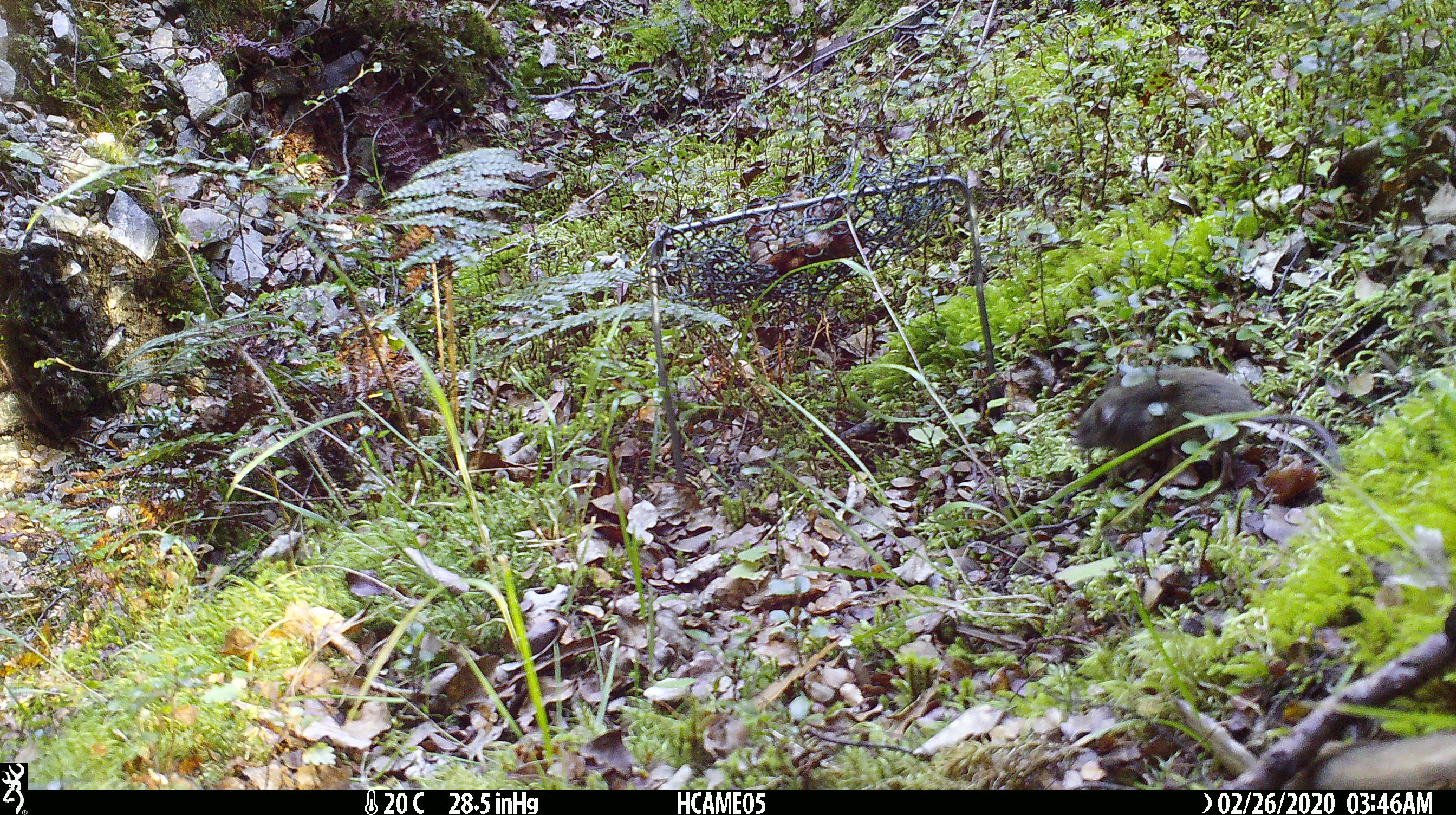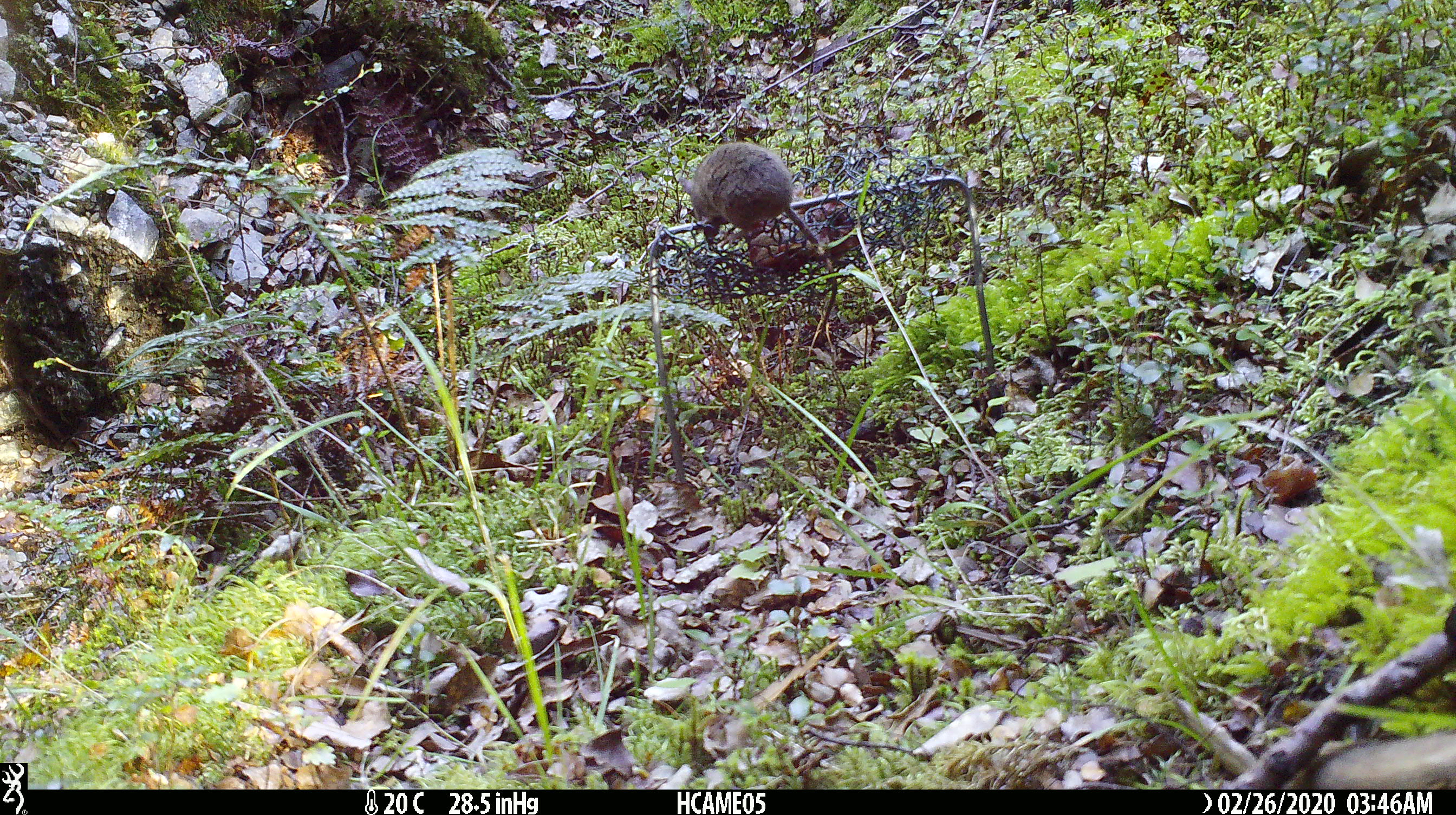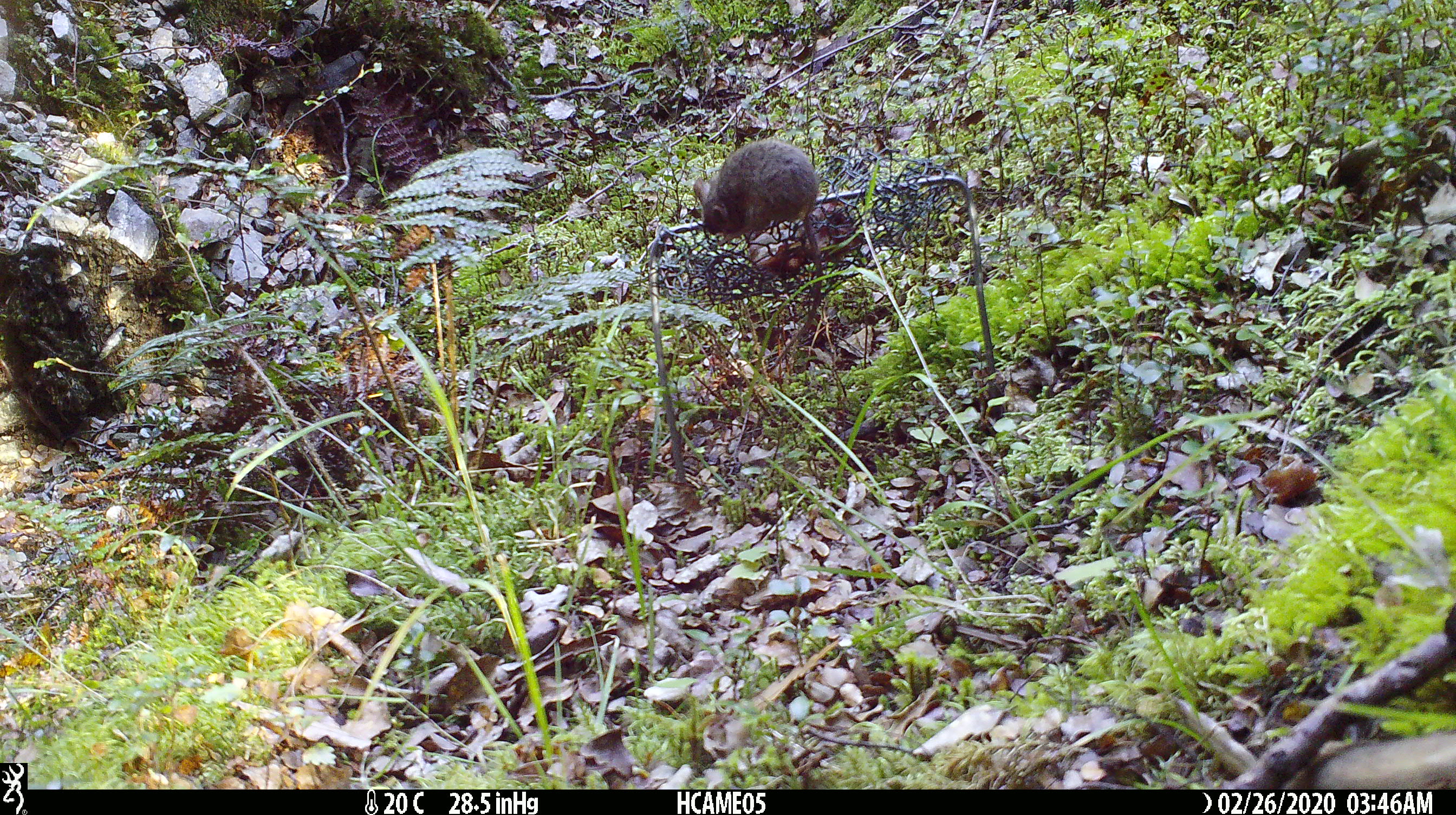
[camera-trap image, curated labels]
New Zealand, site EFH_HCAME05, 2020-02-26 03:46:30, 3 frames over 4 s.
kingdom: Animalia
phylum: Chordata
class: Mammalia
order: Rodentia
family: Muridae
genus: Mus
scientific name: Mus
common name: mouse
Mouse (Mus).